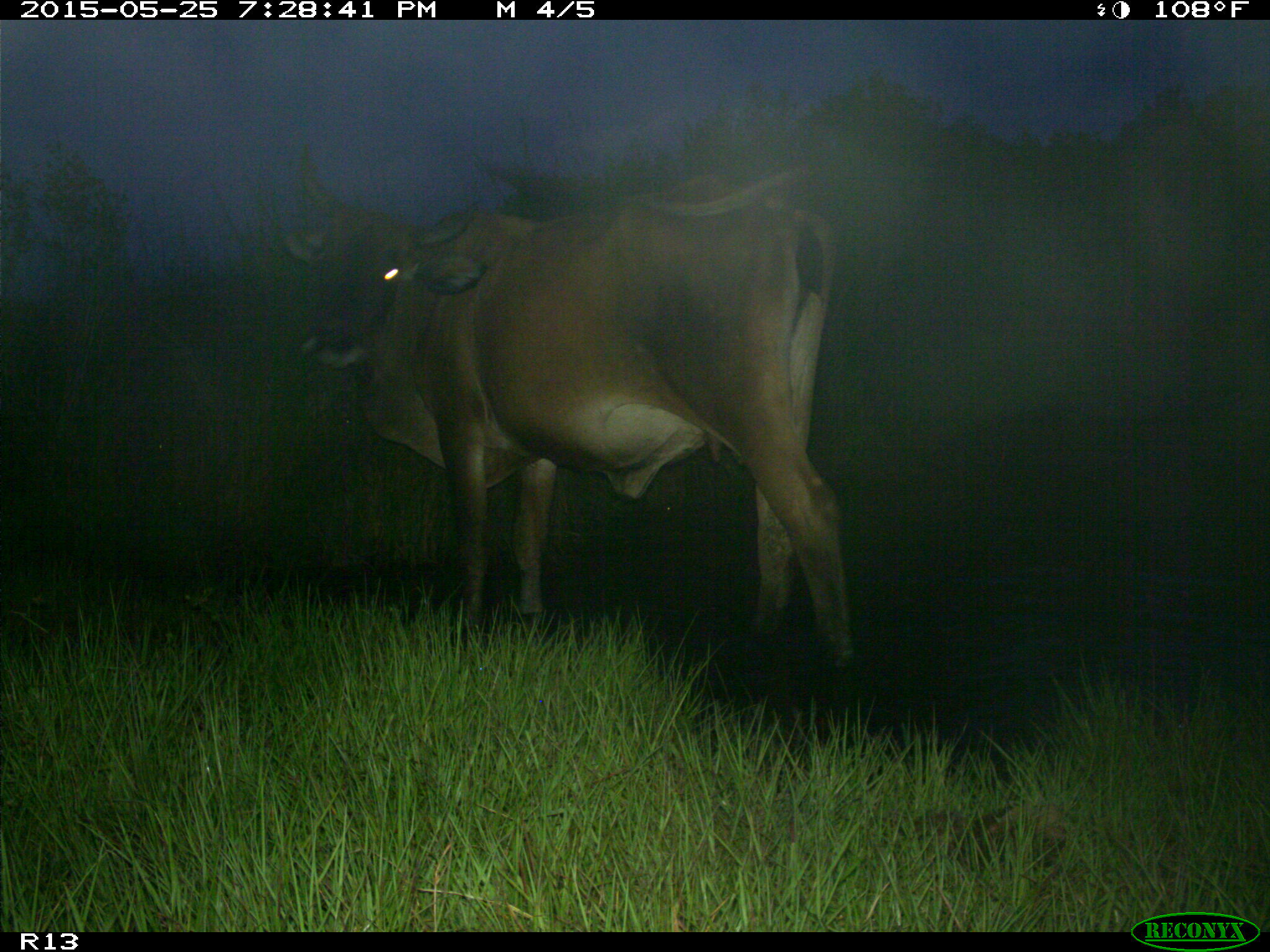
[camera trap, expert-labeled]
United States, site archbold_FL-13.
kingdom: Animalia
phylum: Chordata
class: Mammalia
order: Artiodactyla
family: Bovidae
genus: Bos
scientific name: Bos taurus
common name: domestic cow